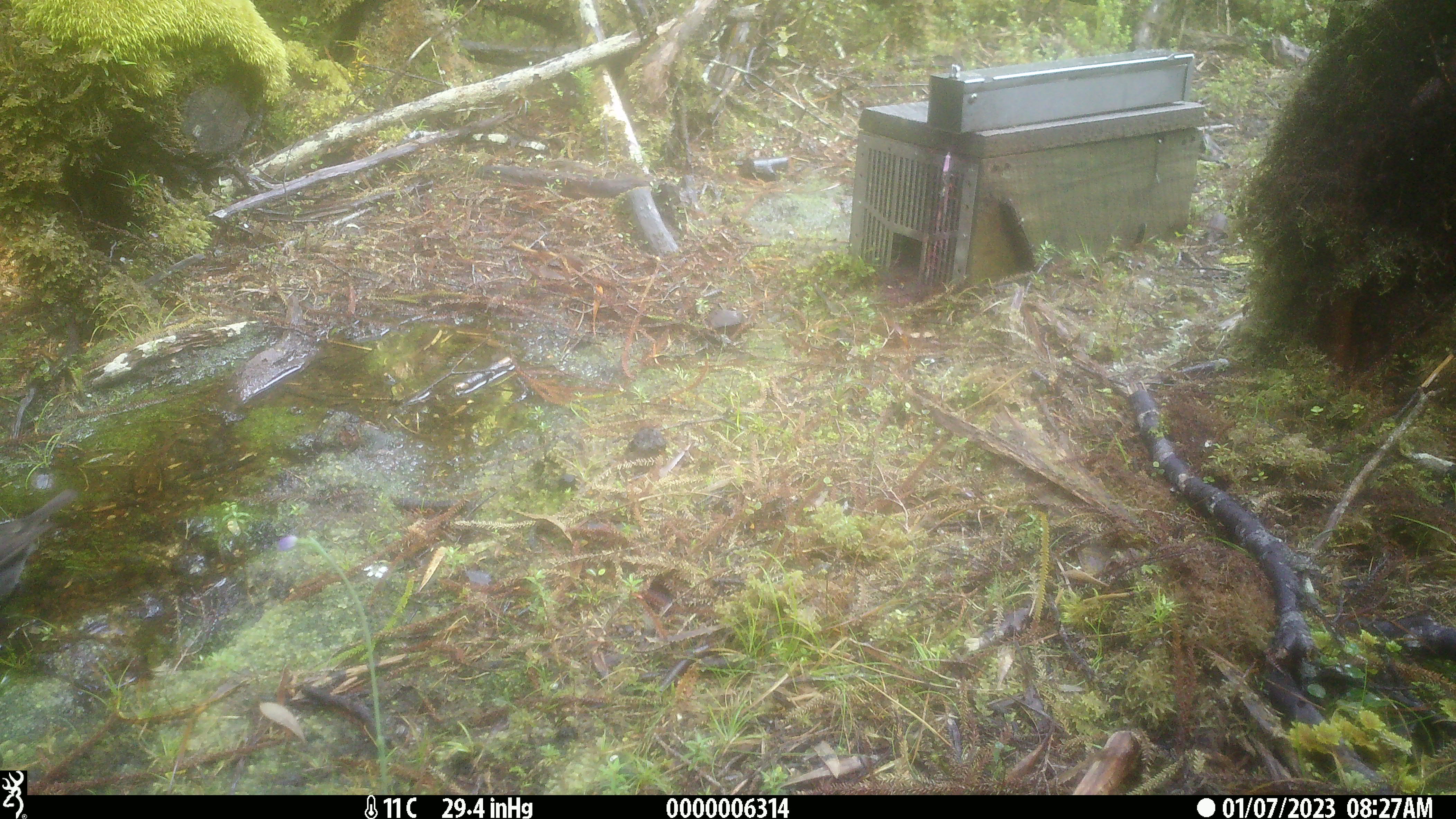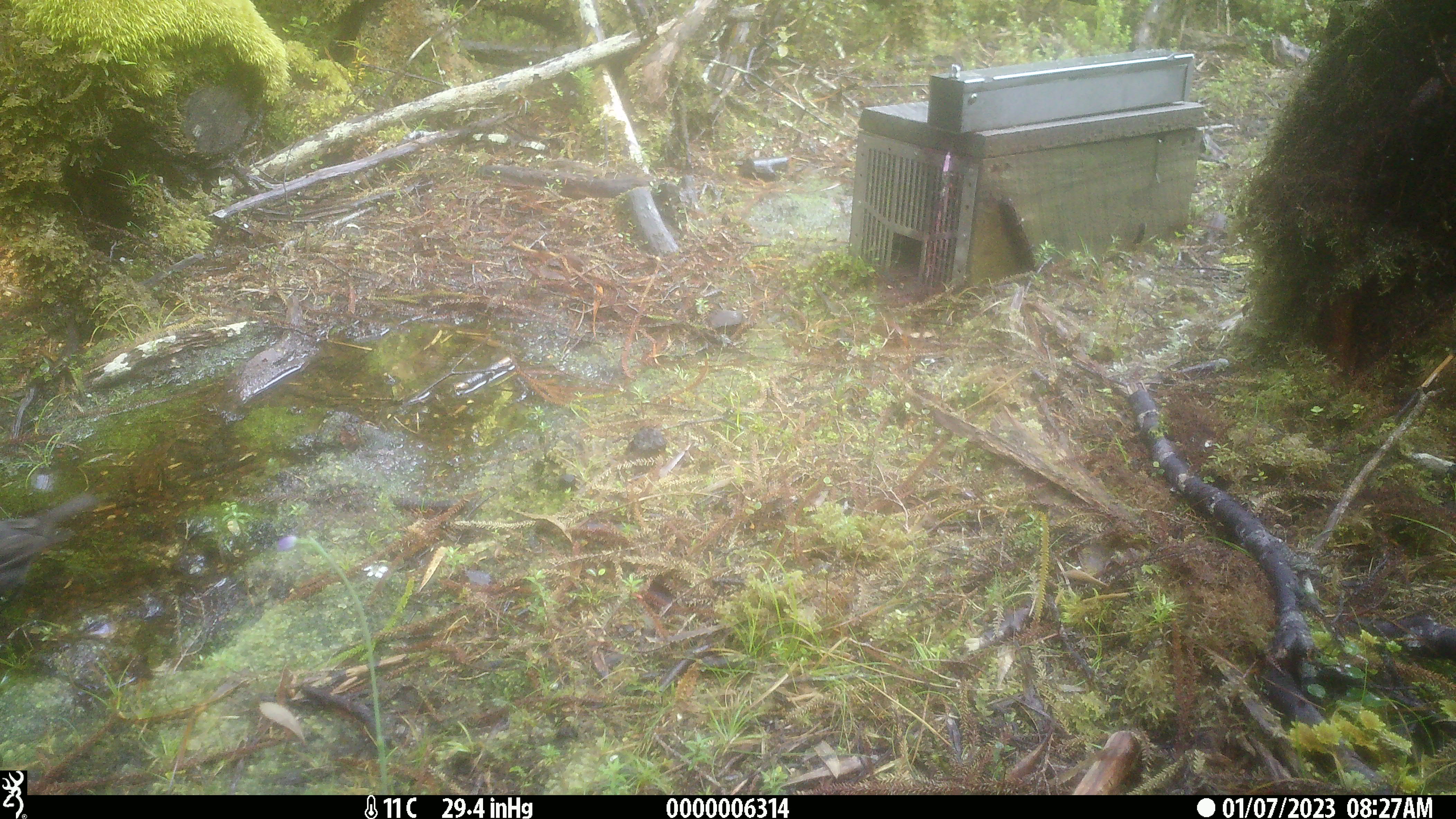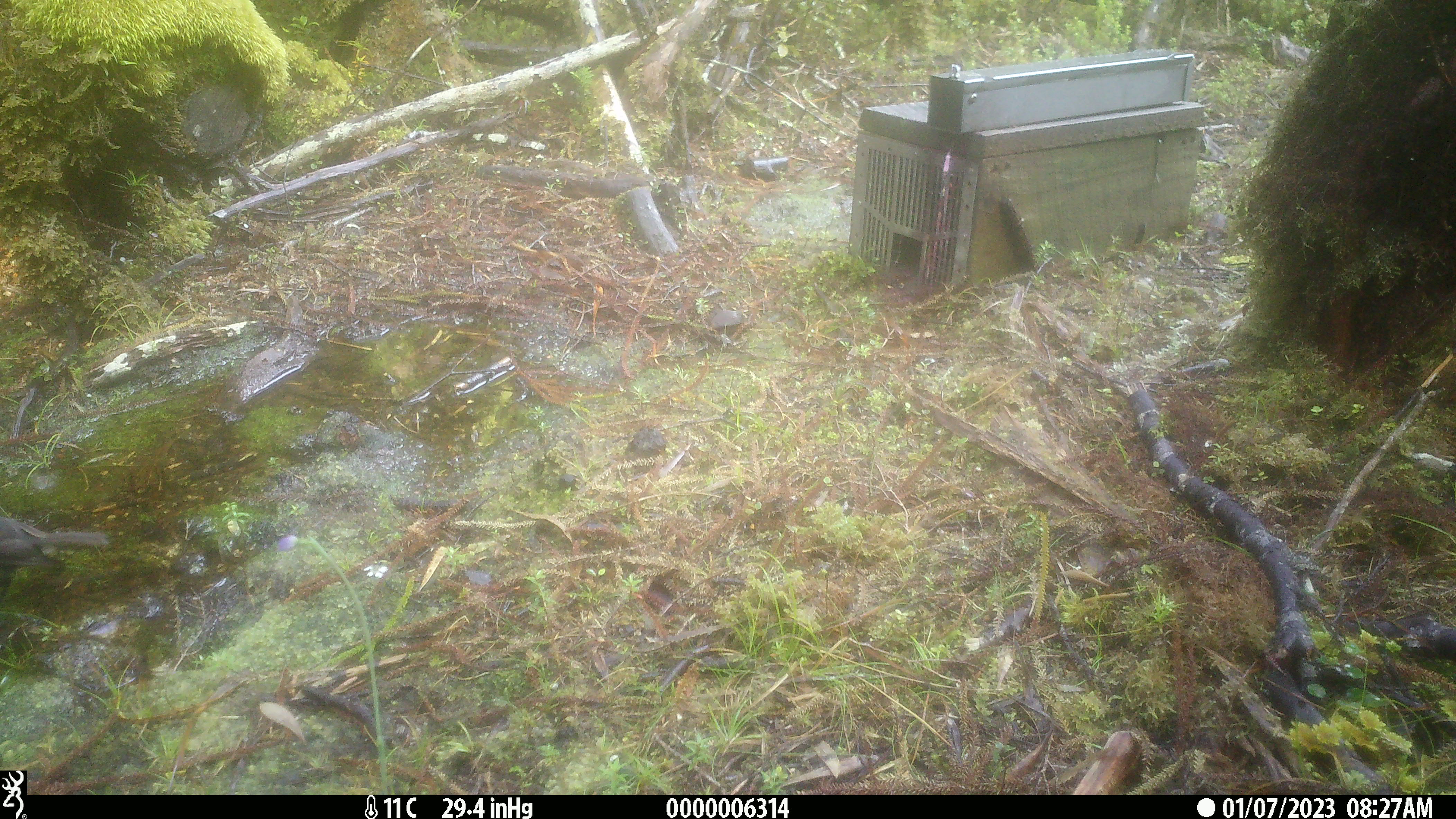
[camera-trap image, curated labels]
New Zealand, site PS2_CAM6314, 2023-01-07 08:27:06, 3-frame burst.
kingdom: Animalia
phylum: Chordata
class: Aves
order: Passeriformes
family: Petroicidae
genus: Petroica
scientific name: Petroica australis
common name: new zealand robin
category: robin